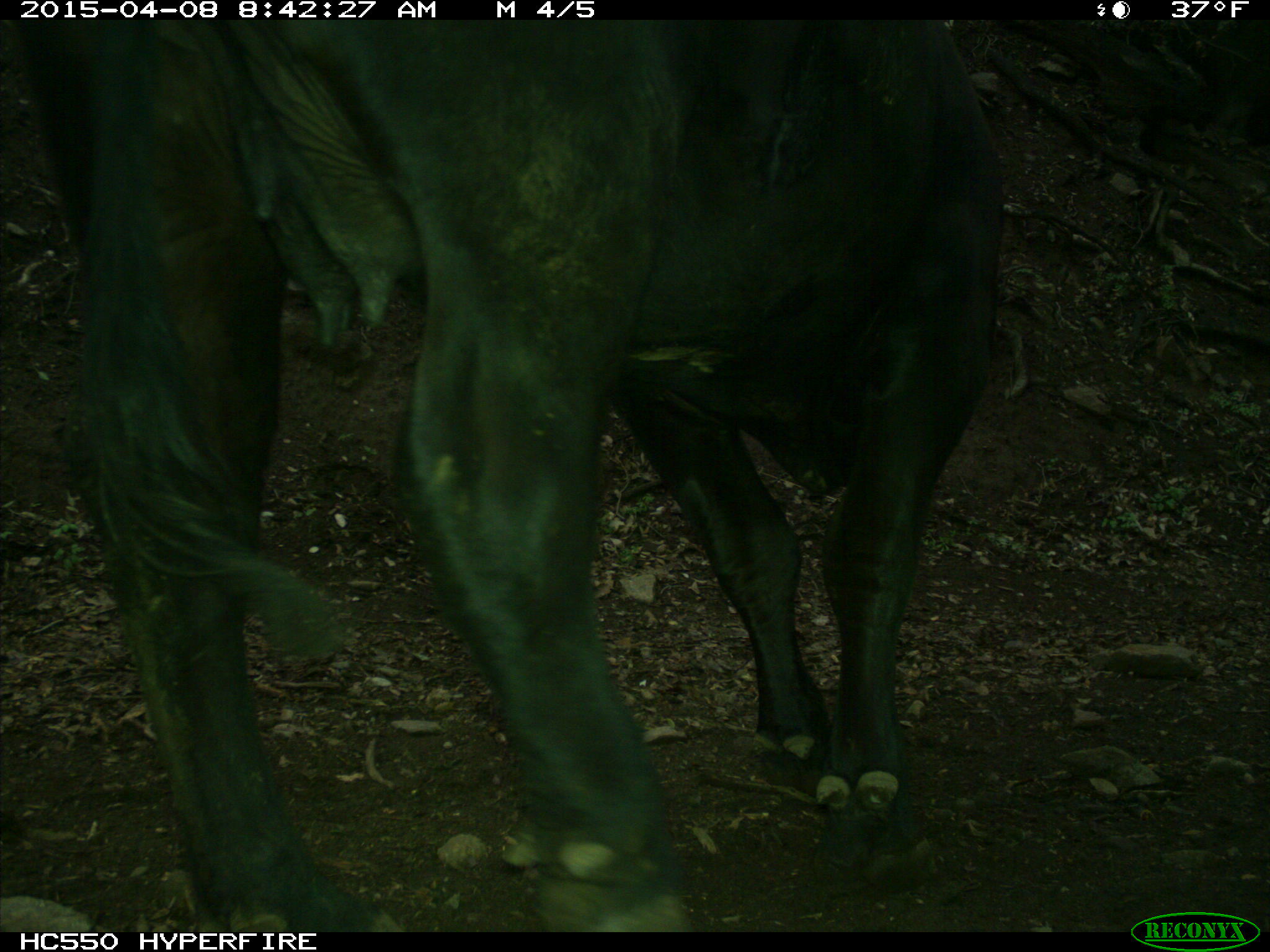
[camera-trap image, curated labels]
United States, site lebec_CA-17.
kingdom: Animalia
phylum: Chordata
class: Mammalia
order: Artiodactyla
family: Bovidae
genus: Bos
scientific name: Bos taurus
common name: domestic cow